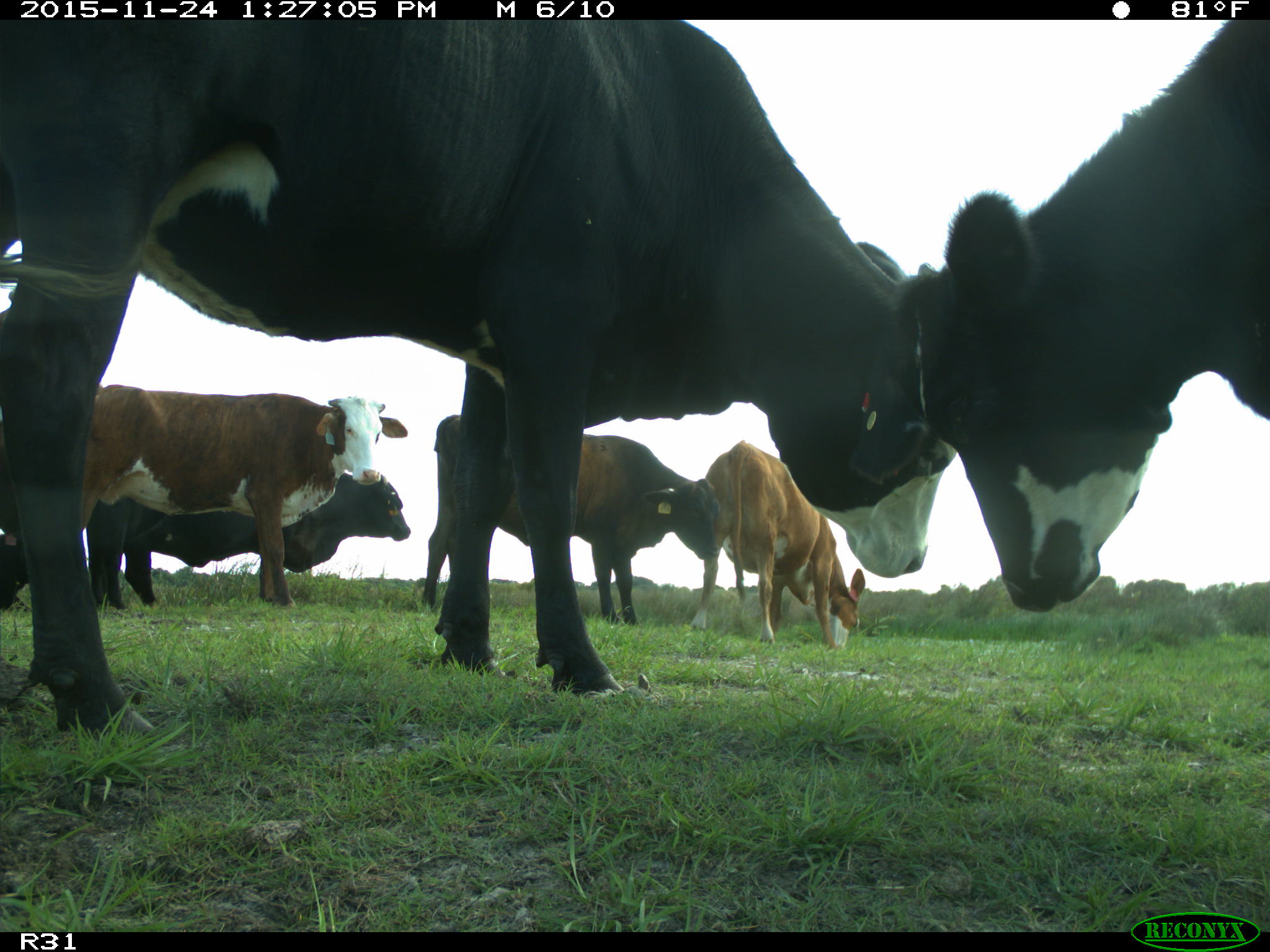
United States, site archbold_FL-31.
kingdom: Animalia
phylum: Chordata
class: Mammalia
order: Artiodactyla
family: Bovidae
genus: Bos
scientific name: Bos taurus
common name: domestic cow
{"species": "Bos taurus (domestic cow)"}